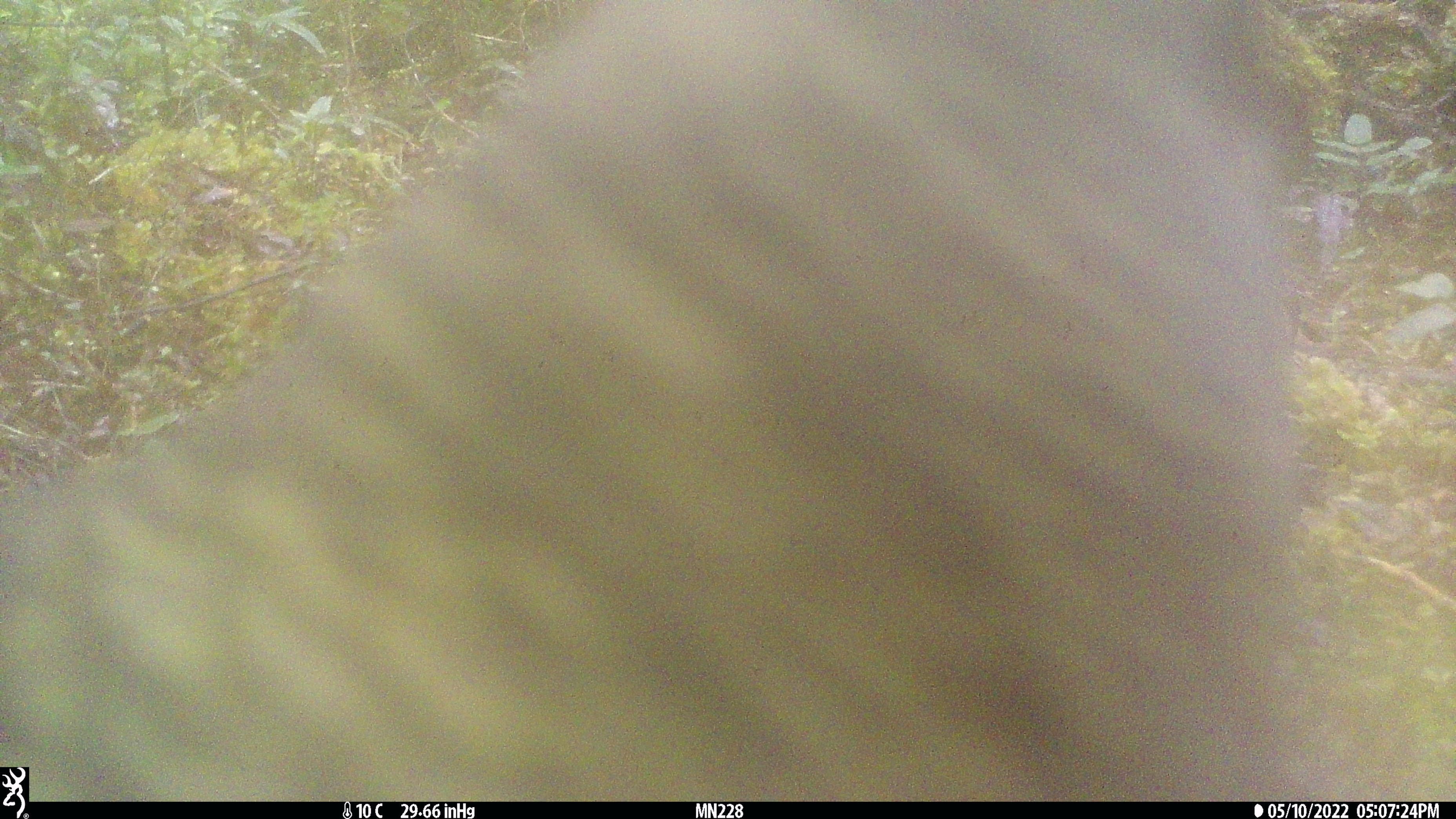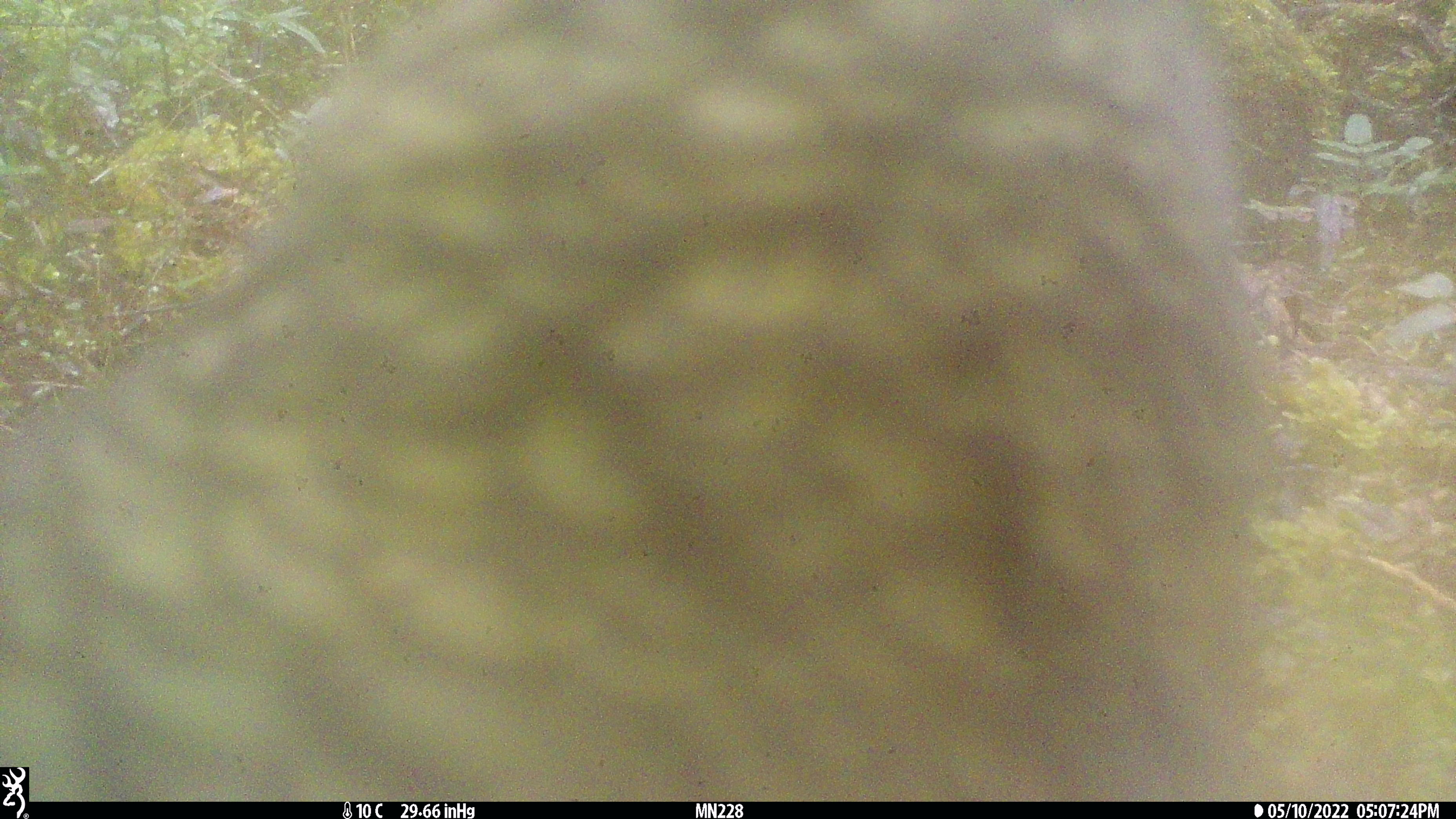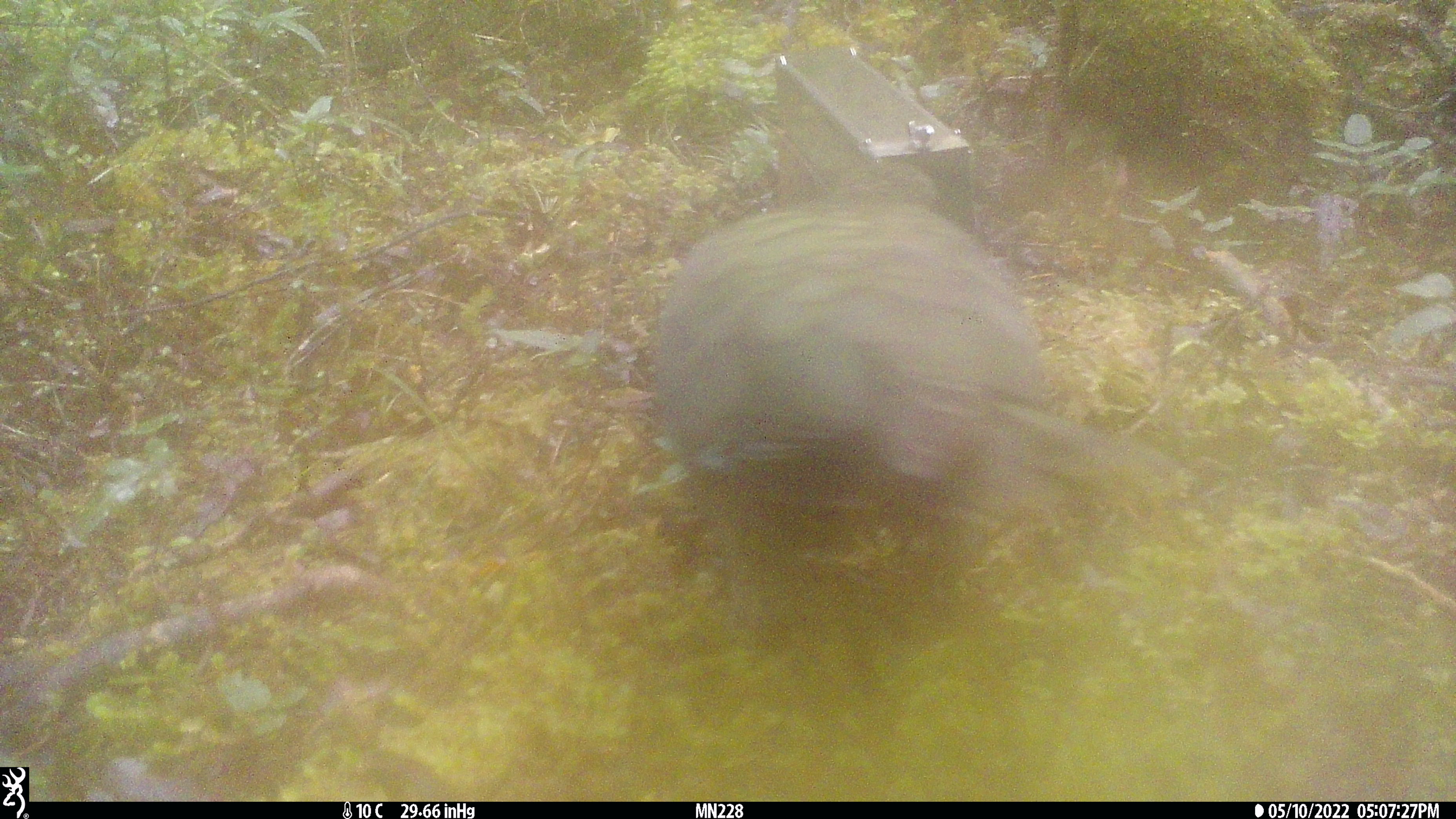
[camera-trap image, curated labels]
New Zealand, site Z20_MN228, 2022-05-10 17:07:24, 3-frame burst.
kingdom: Animalia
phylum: Chordata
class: Aves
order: Psittaciformes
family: Strigopidae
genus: Nestor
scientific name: Nestor notabilis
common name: kea